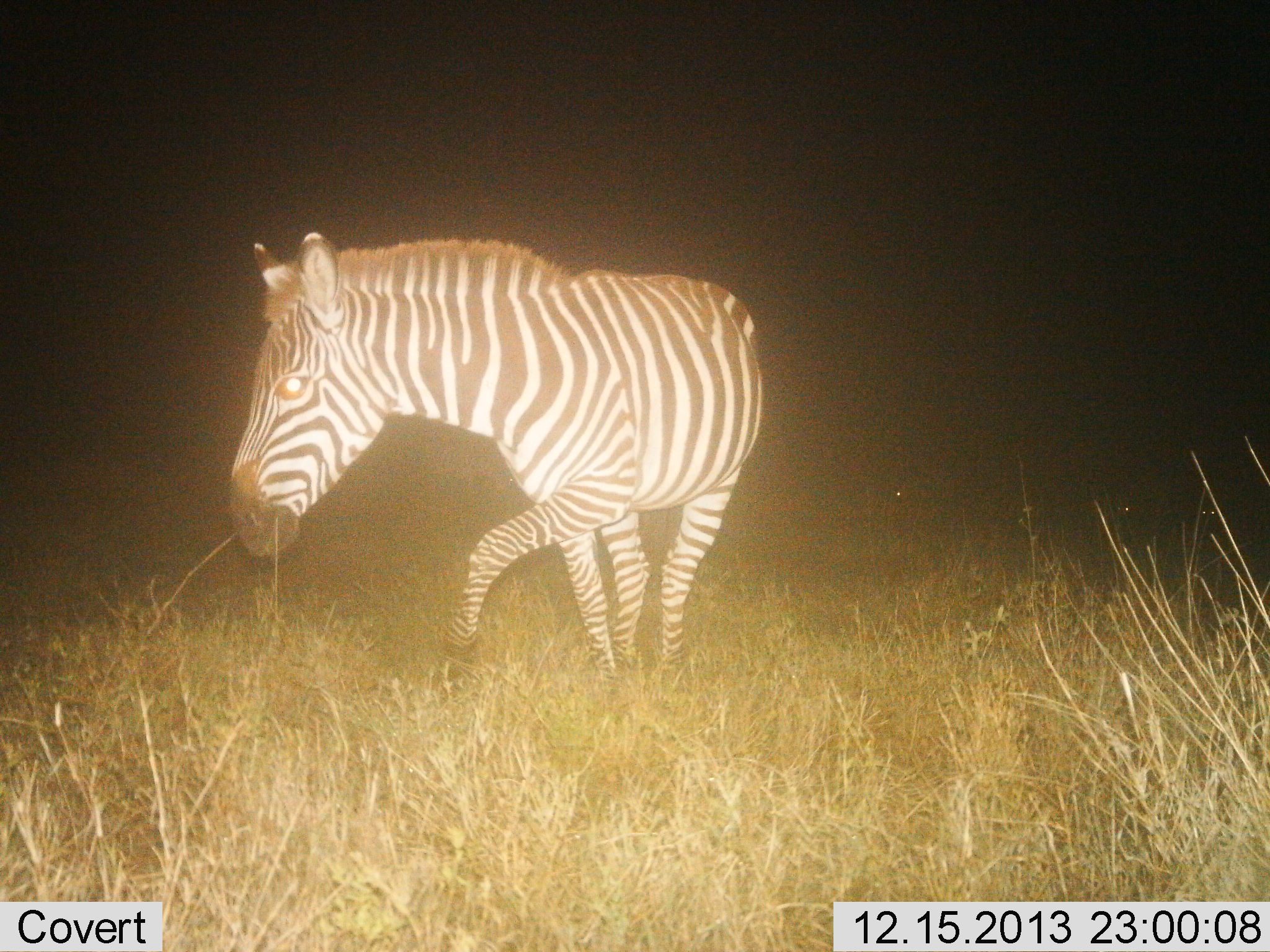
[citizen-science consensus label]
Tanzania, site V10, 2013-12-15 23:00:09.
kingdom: Animalia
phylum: Chordata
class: Mammalia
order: Perissodactyla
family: Equidae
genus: Equus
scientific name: Equus quagga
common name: plains zebra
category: zebra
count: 1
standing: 22%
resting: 0%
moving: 83%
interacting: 0%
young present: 0%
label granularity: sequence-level